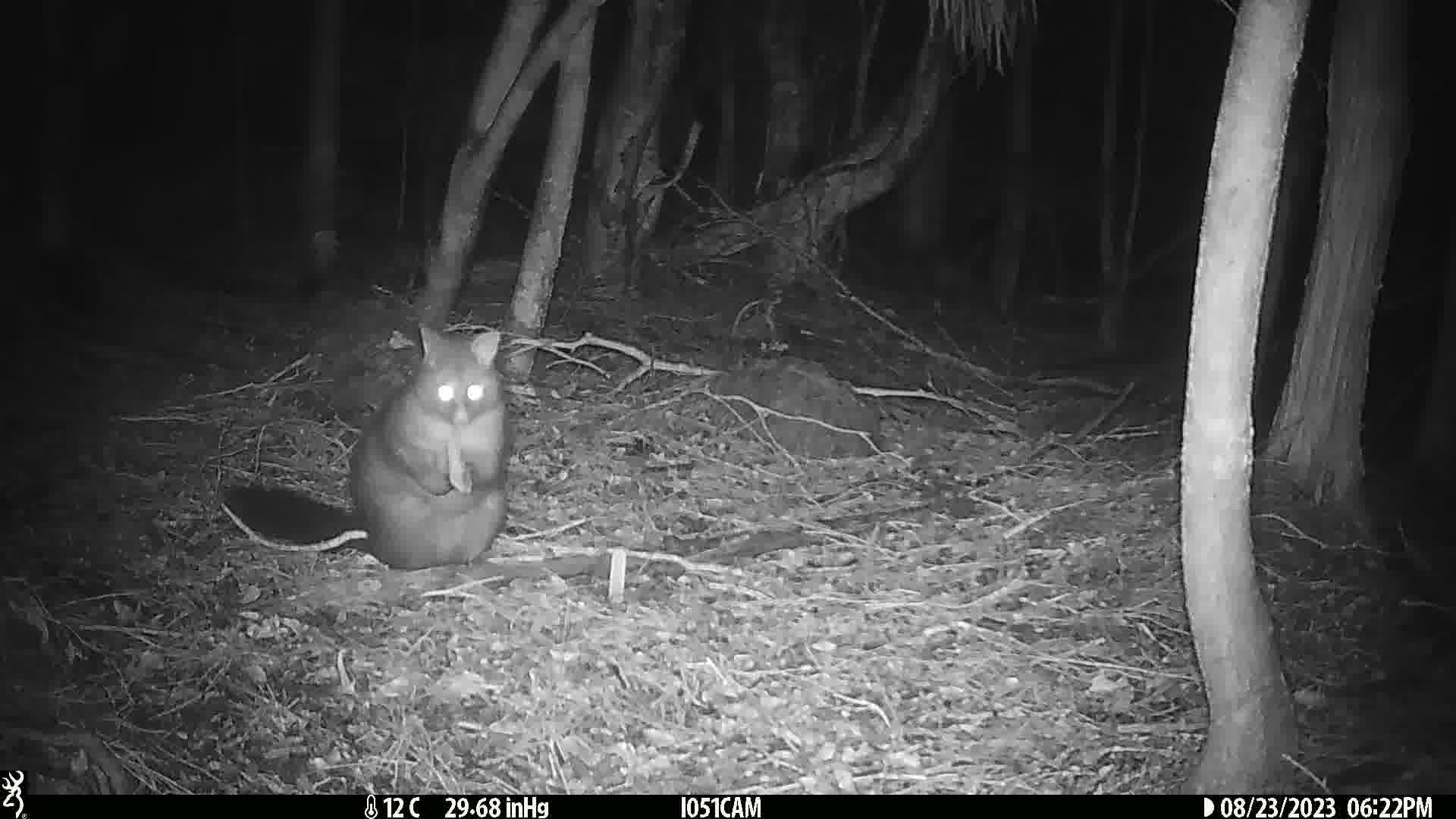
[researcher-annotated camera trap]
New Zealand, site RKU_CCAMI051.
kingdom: Animalia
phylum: Chordata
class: Mammalia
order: Diprotodontia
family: Phalangeridae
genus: Trichosurus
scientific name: Trichosurus vulpecula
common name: common brushtail possum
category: possum